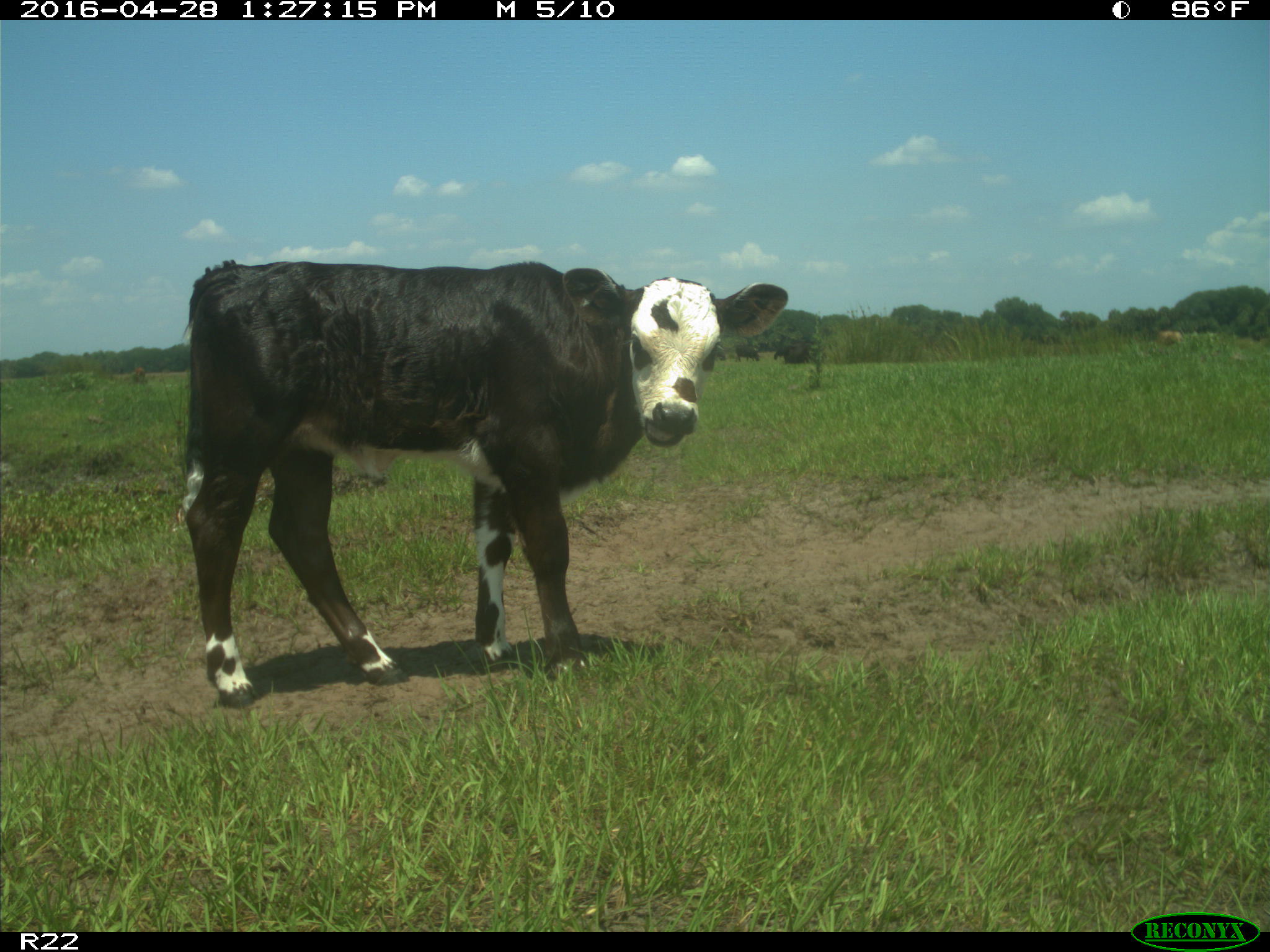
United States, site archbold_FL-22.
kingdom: Animalia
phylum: Chordata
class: Mammalia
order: Artiodactyla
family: Bovidae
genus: Bos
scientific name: Bos taurus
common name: domestic cow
Bos taurus (domestic cow).